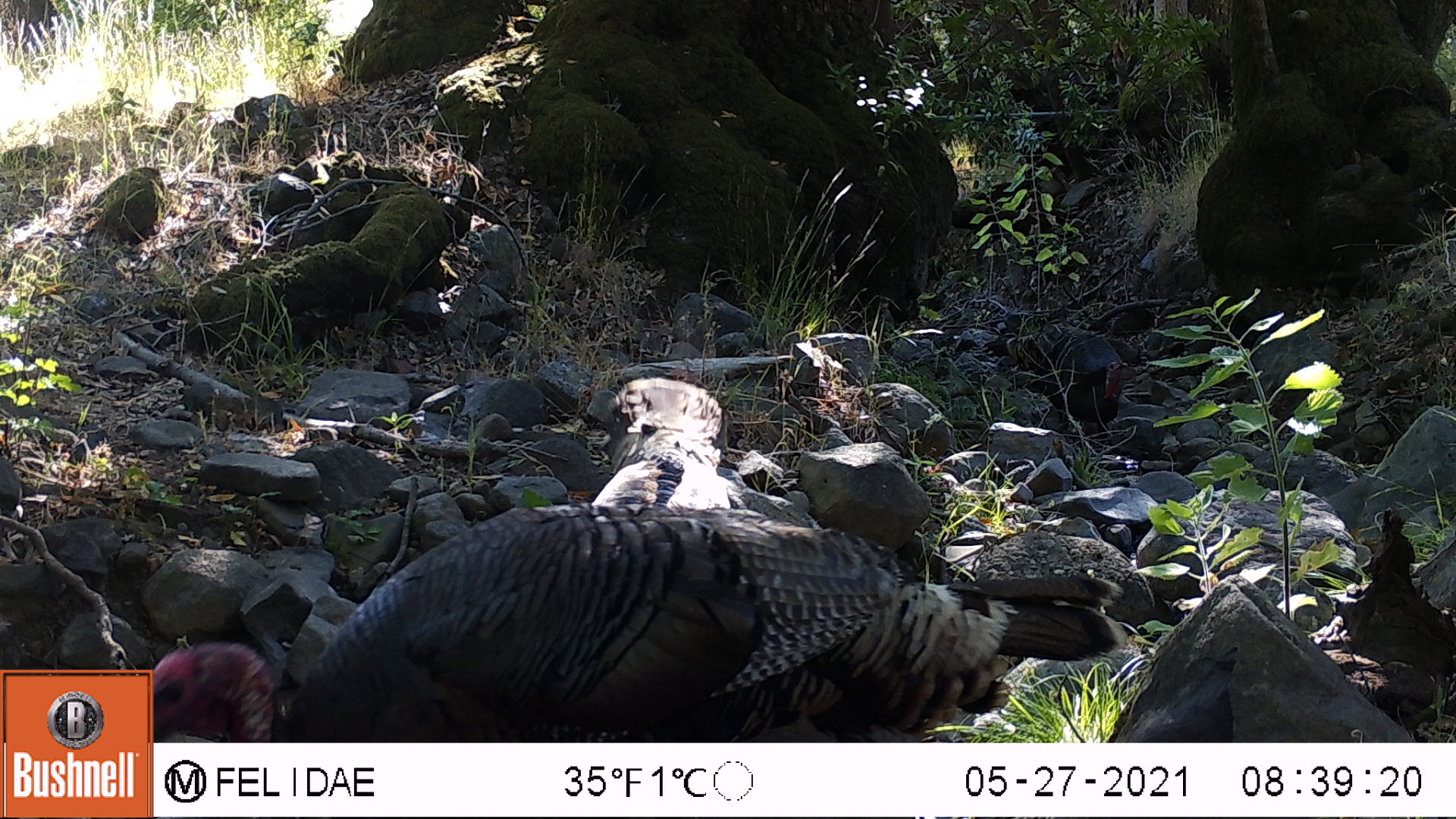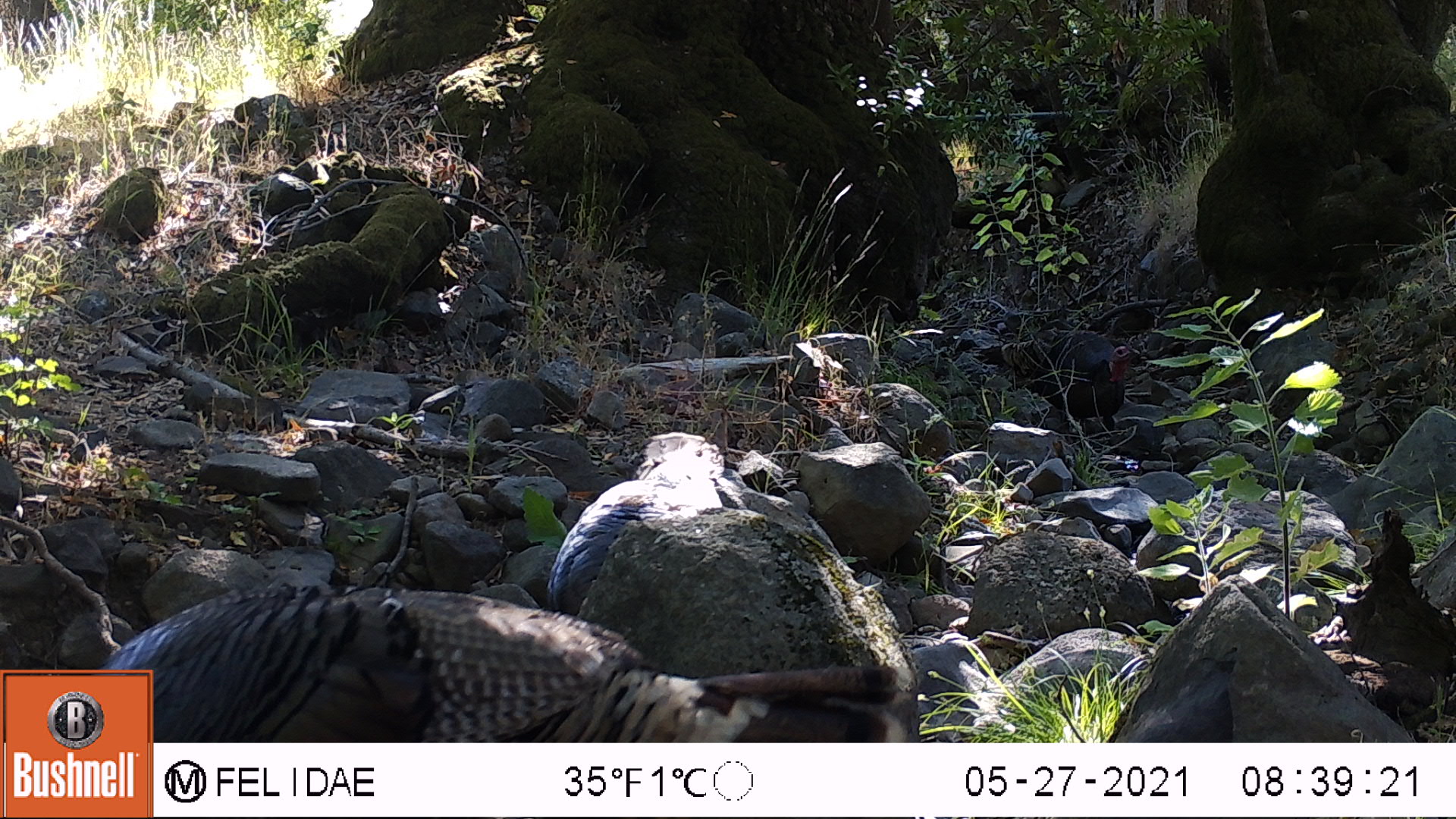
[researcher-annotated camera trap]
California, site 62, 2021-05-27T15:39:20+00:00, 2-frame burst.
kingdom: Animalia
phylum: Chordata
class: Aves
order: Galliformes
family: Phasianidae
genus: Meleagris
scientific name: Meleagris gallopavo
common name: turkey